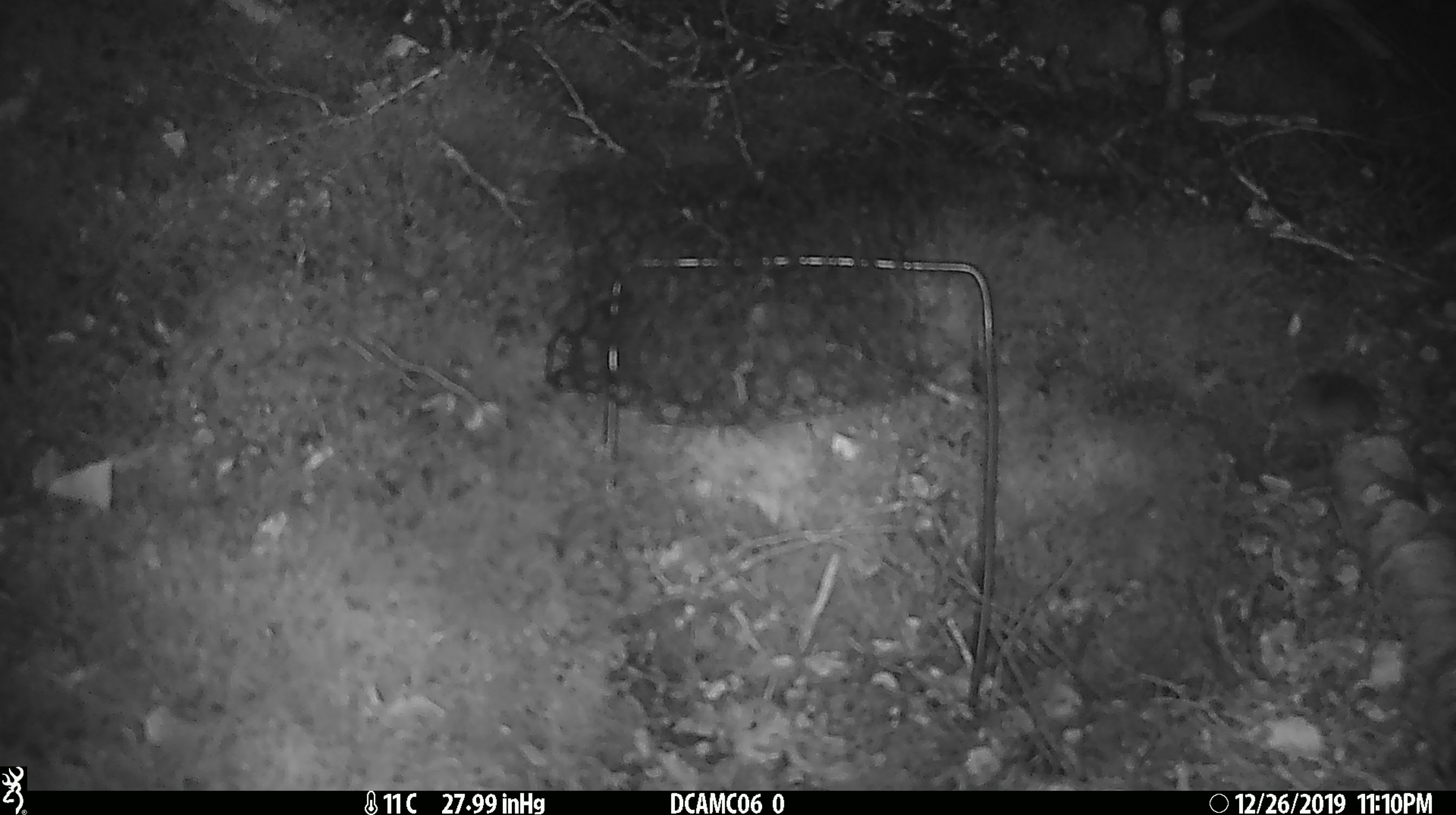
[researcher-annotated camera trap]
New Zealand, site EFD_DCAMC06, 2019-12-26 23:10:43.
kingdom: Animalia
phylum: Chordata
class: Mammalia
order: Rodentia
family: Muridae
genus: Mus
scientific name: Mus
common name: mouse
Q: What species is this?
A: Mouse (Mus).